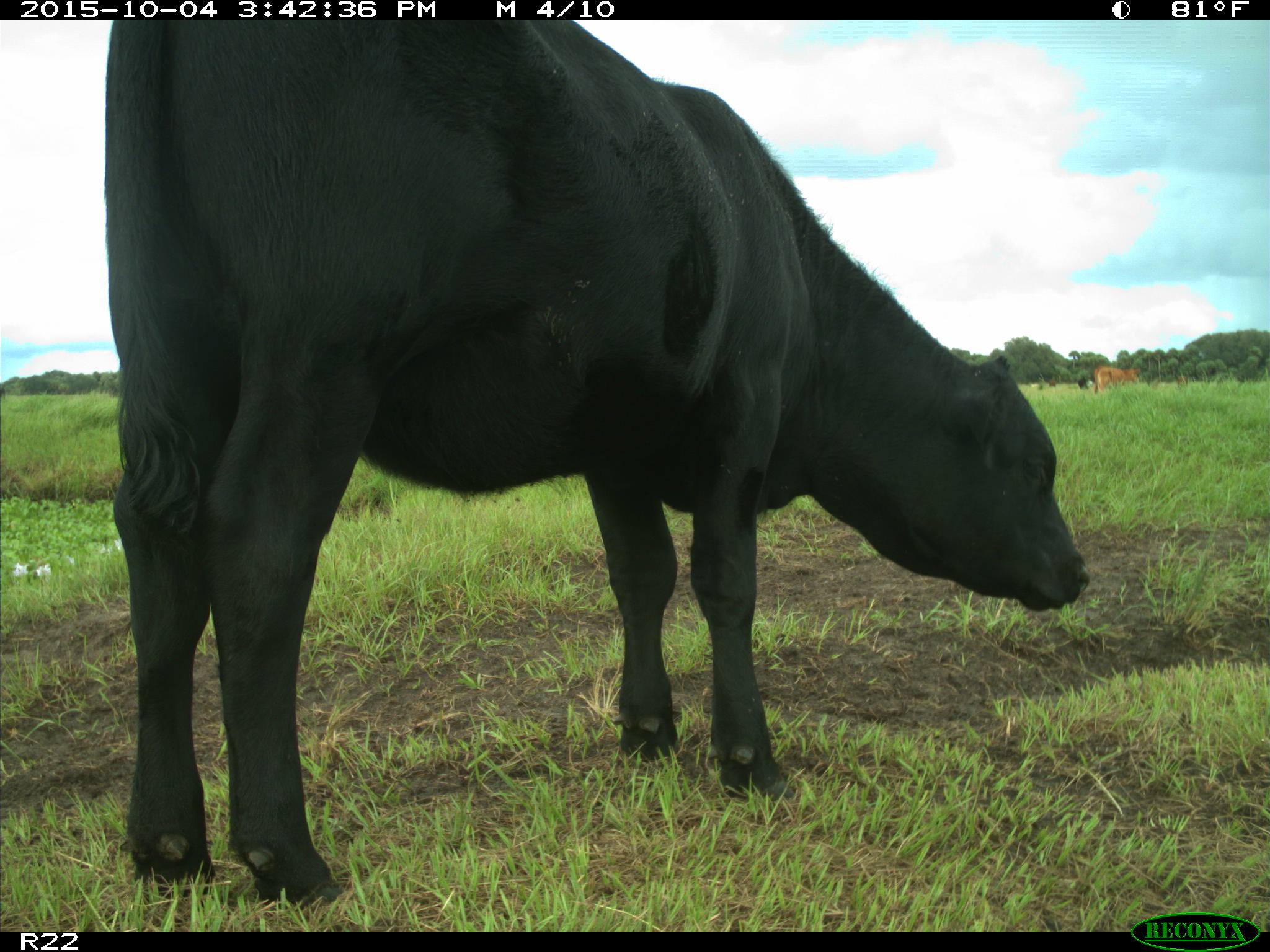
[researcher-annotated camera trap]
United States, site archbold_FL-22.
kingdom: Animalia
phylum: Chordata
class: Mammalia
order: Artiodactyla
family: Bovidae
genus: Bos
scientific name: Bos taurus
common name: domestic cow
Bos taurus (domestic cow).